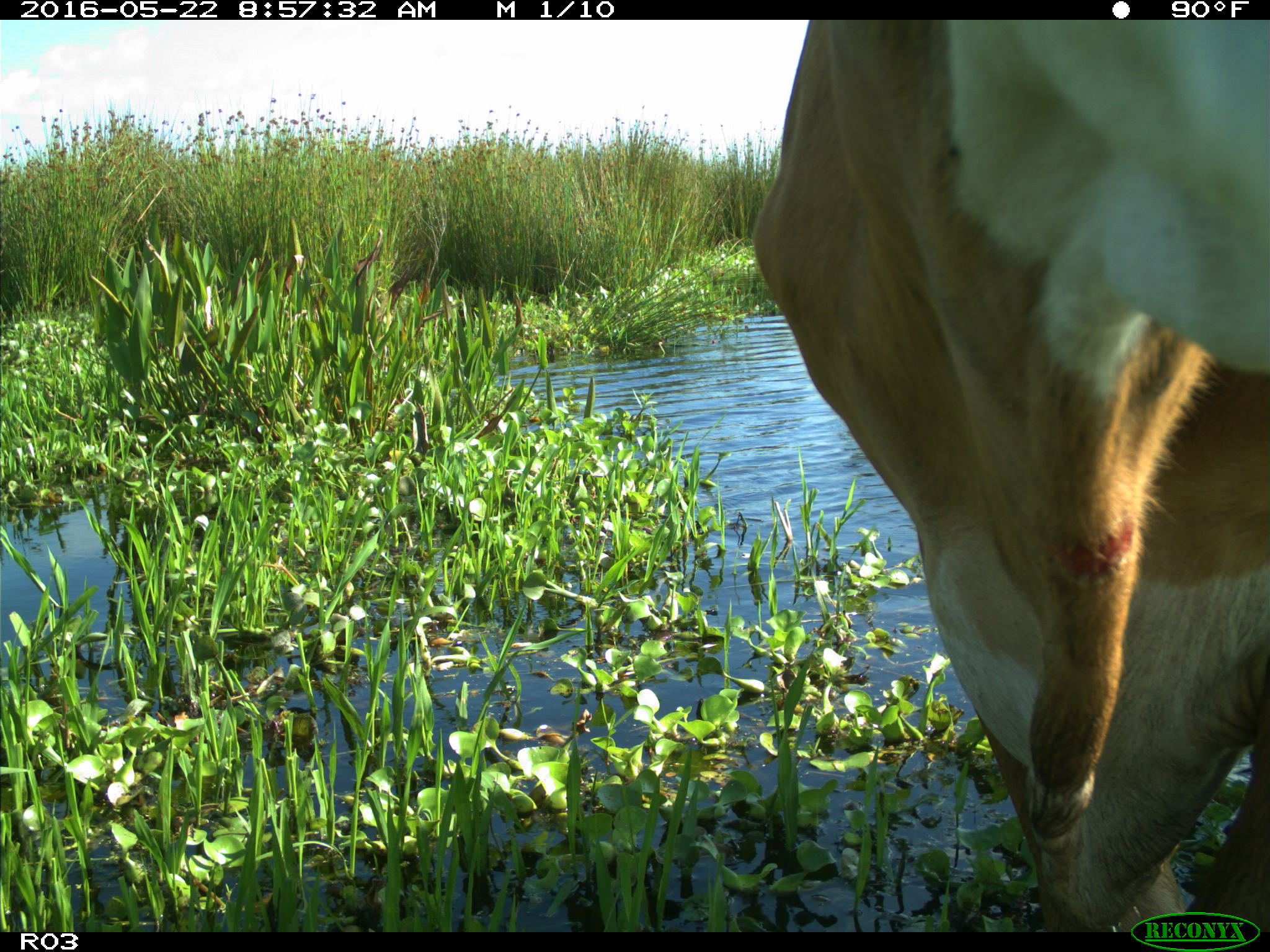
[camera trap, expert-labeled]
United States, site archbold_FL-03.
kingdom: Animalia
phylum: Chordata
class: Mammalia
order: Artiodactyla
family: Bovidae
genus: Bos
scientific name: Bos taurus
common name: domestic cow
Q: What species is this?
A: Bos taurus (domestic cow).